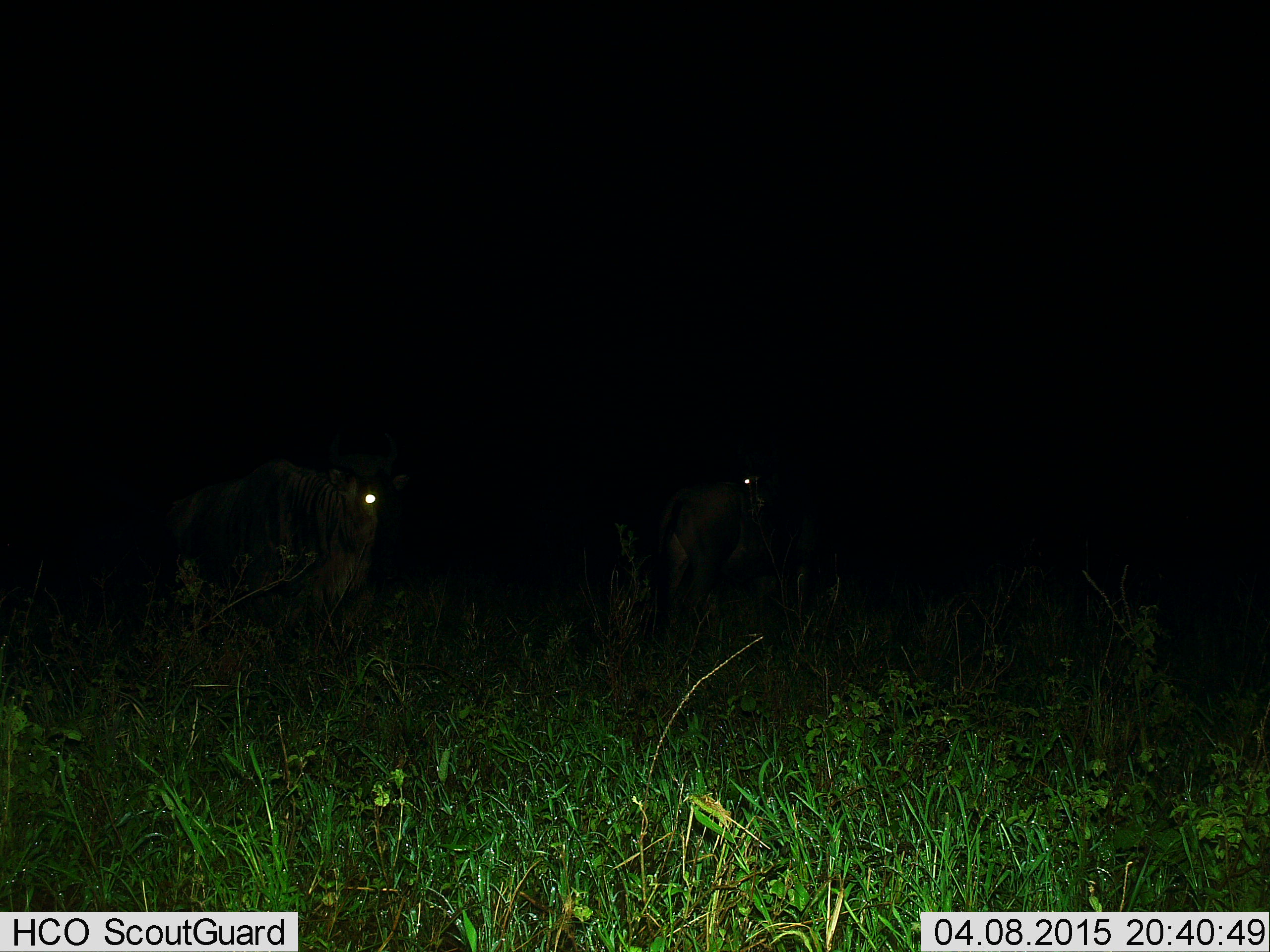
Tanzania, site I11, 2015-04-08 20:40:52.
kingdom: Animalia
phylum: Chordata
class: Mammalia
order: Artiodactyla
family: Bovidae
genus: Connochaetes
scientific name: Connochaetes taurinus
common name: blue wildebeest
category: wildebeest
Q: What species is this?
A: Wildebeest (blue wildebeest) (Connochaetes taurinus).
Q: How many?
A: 2.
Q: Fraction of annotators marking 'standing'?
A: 90%.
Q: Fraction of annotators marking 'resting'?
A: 0%.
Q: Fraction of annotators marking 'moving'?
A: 20%.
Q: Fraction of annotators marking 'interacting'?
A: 0%.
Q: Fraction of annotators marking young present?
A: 0%.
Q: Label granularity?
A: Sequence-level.